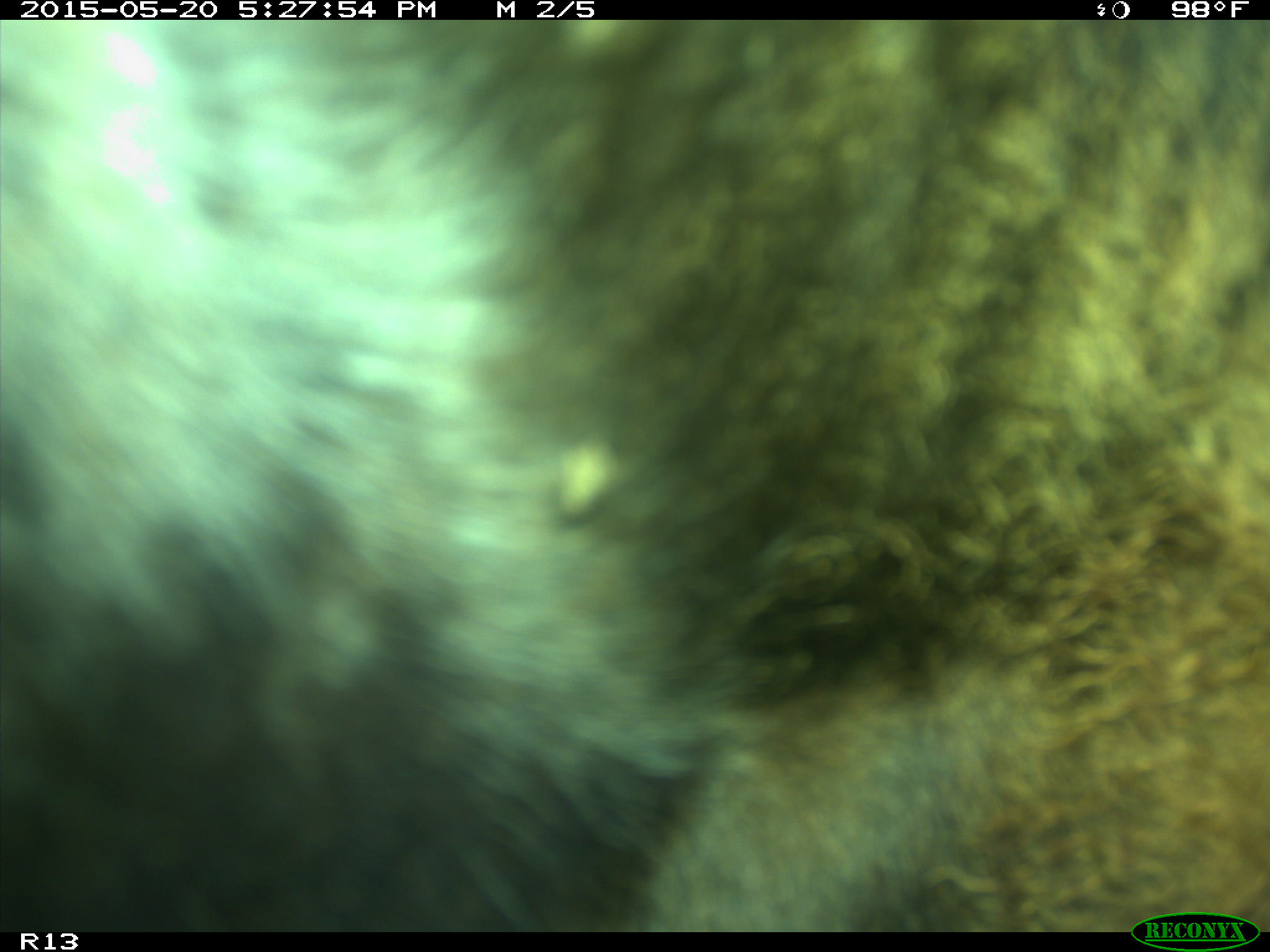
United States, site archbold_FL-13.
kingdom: Animalia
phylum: Chordata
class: Mammalia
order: Artiodactyla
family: Bovidae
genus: Bos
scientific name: Bos taurus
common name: domestic cow